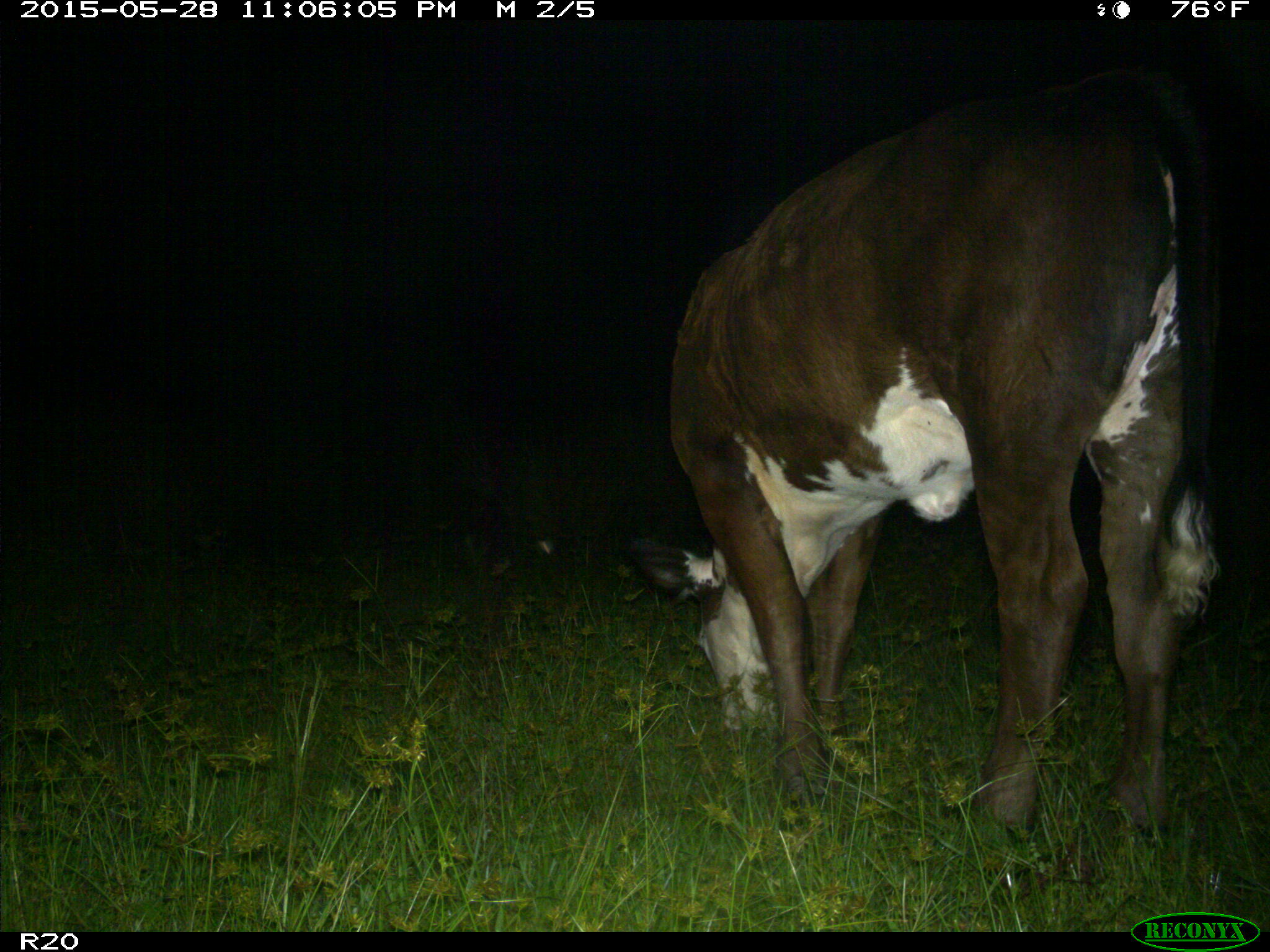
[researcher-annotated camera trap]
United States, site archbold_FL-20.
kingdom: Animalia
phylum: Chordata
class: Mammalia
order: Artiodactyla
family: Bovidae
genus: Bos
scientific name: Bos taurus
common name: domestic cow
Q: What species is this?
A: Bos taurus (domestic cow).